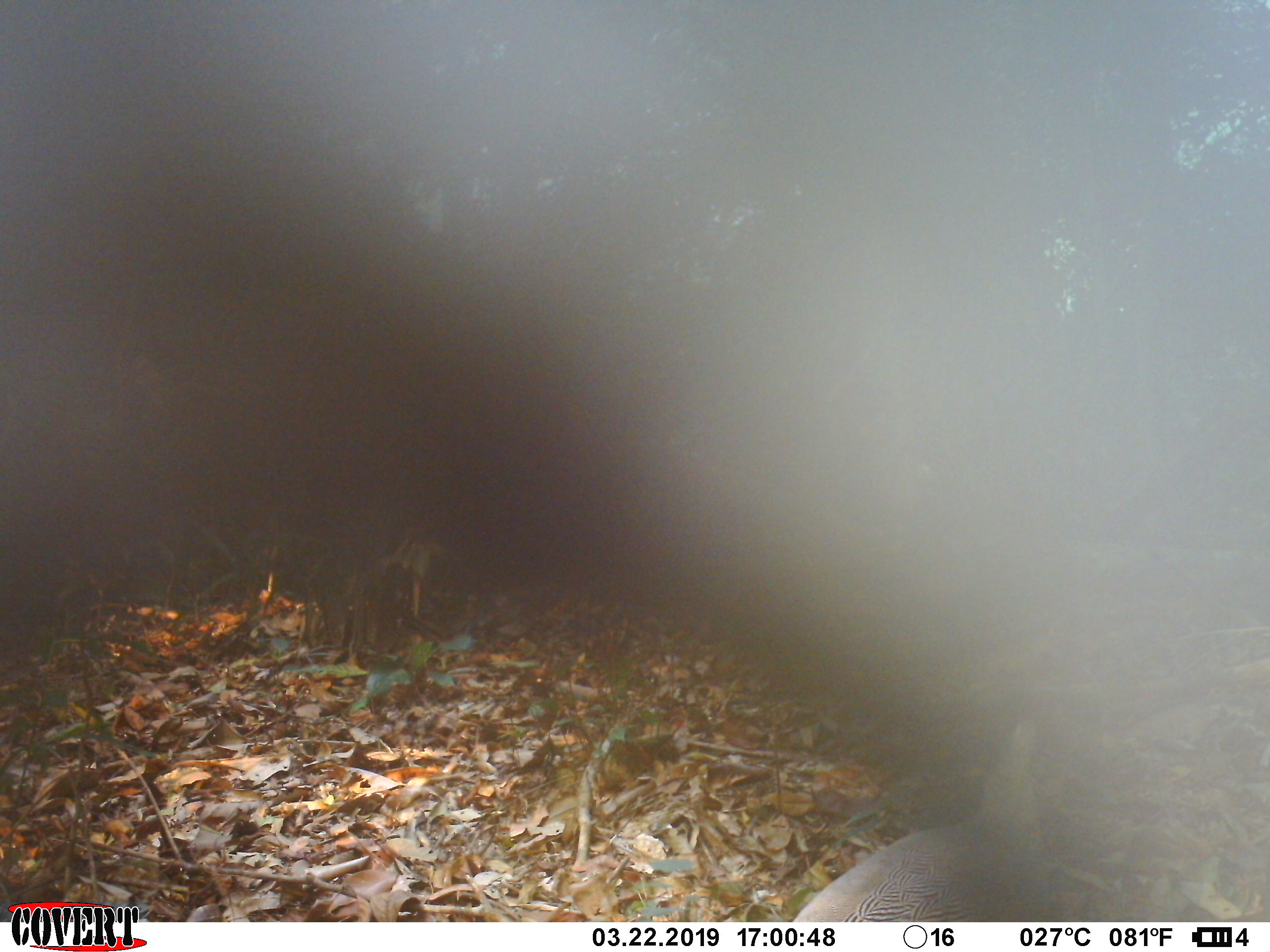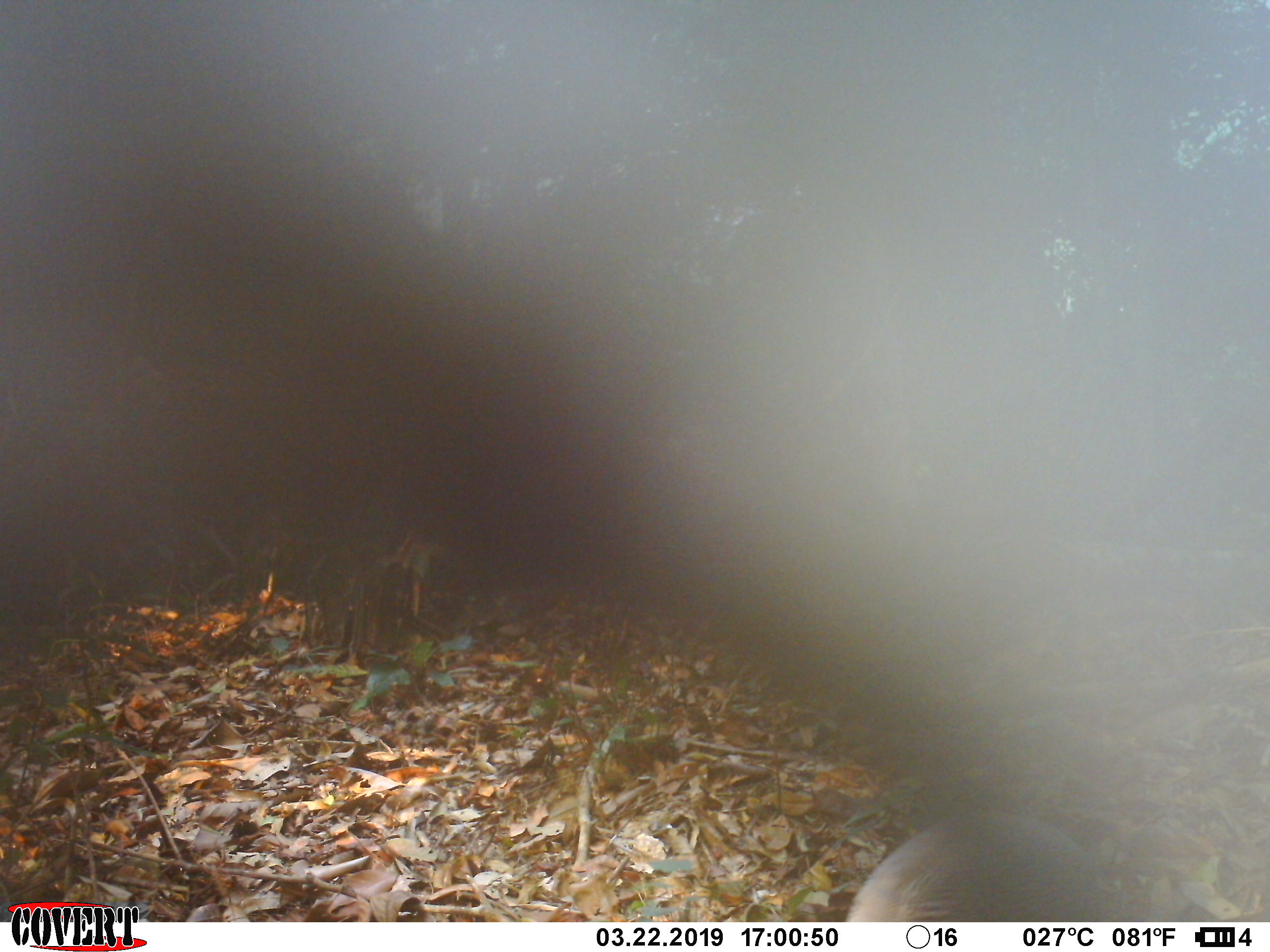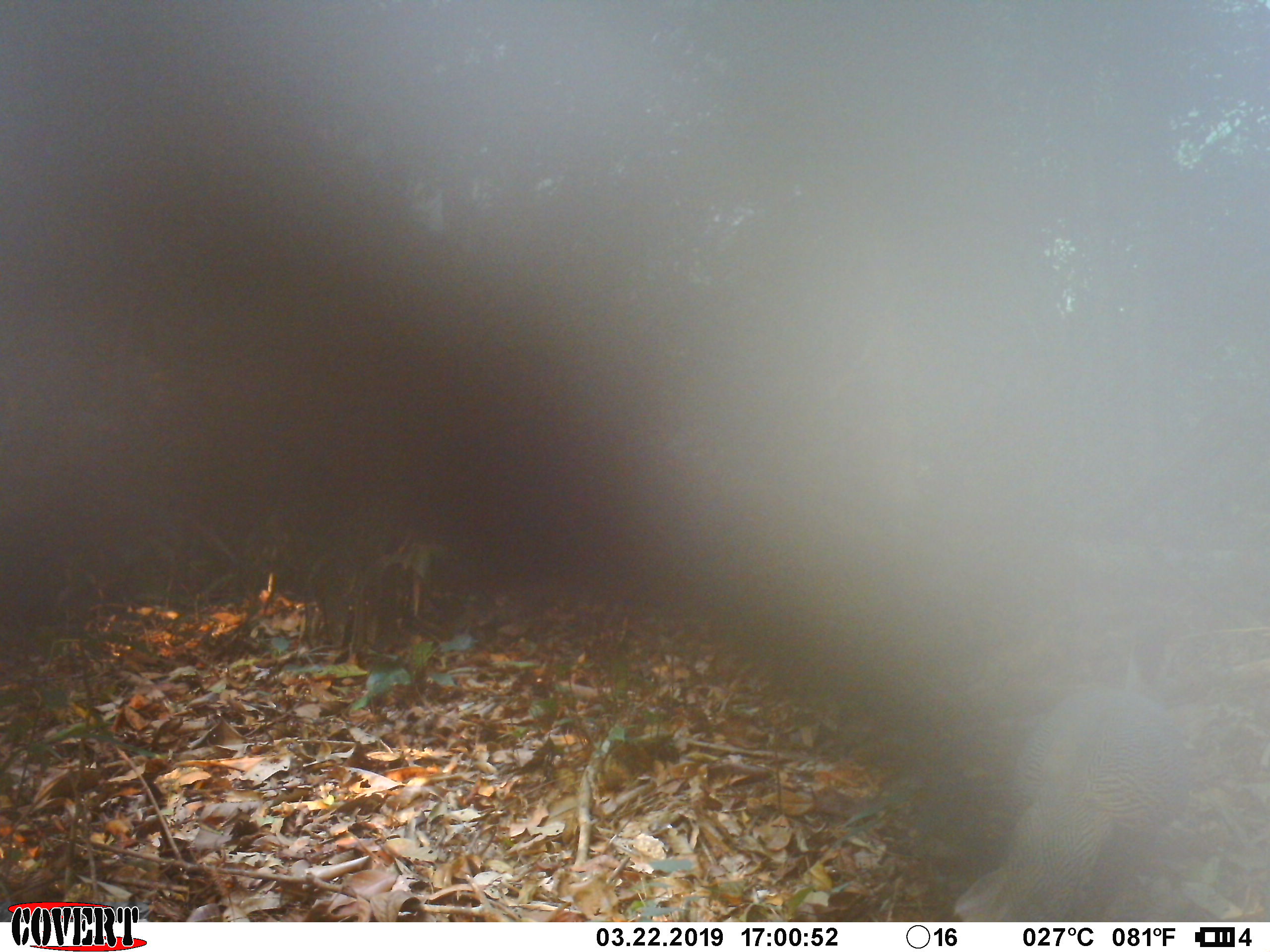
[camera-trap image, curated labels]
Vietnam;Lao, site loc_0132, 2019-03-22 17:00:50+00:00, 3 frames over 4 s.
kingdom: Animalia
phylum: Chordata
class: Aves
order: Galliformes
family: Phasianidae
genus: Lophura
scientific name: Lophura nycthemera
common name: silver pheasant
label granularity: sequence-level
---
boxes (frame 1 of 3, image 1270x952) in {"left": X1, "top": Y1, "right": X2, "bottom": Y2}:
silver pheasant: {"left": 791, "top": 717, "right": 1049, "bottom": 922}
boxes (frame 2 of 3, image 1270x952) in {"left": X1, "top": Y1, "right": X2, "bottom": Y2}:
silver pheasant: {"left": 843, "top": 808, "right": 1107, "bottom": 920}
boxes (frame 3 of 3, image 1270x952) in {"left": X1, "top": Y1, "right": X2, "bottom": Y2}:
silver pheasant: {"left": 949, "top": 638, "right": 1186, "bottom": 918}